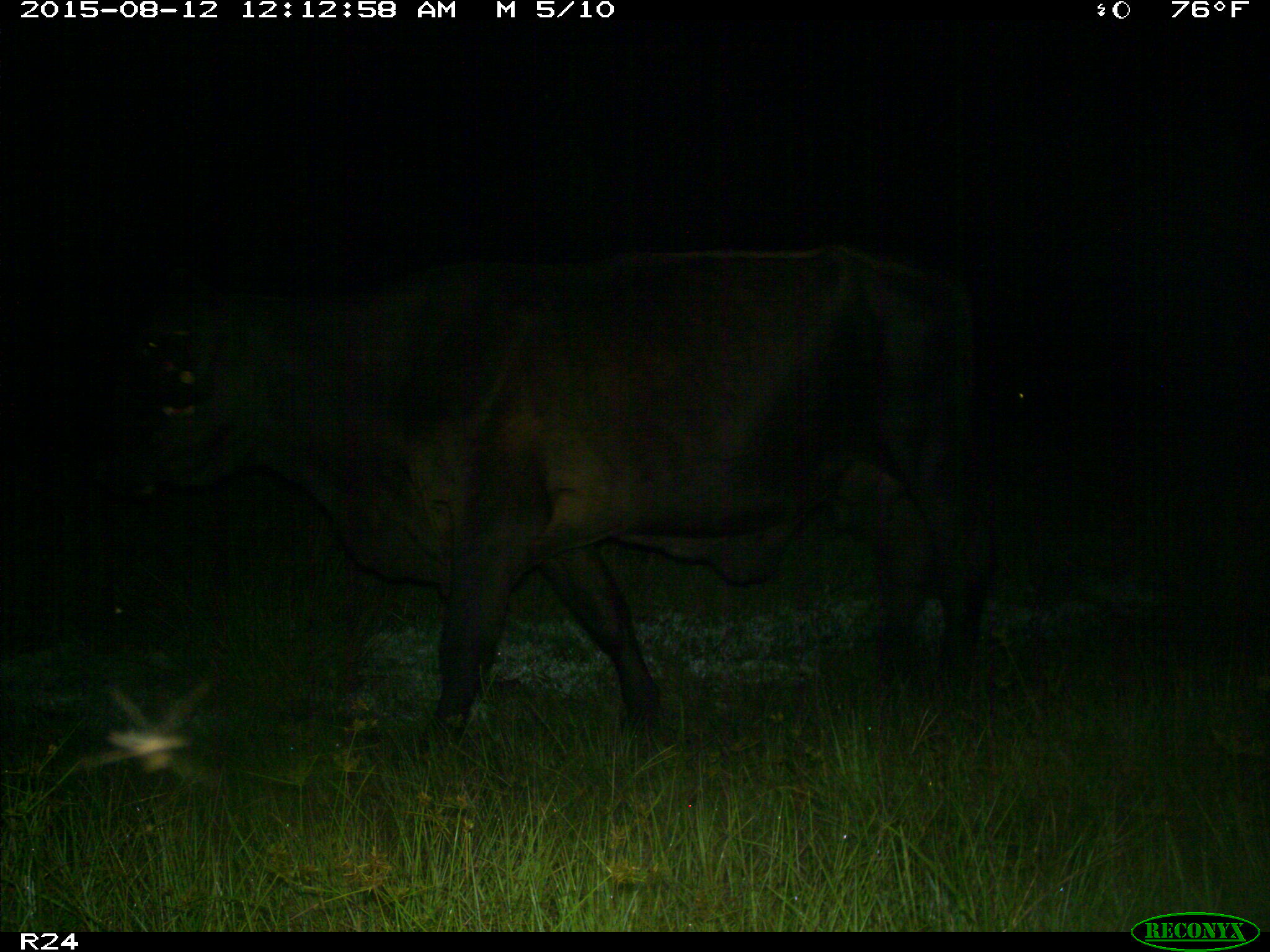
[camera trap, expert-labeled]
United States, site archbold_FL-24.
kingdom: Animalia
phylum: Chordata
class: Mammalia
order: Artiodactyla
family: Bovidae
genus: Bos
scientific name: Bos taurus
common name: domestic cow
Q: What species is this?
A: Bos taurus (domestic cow).